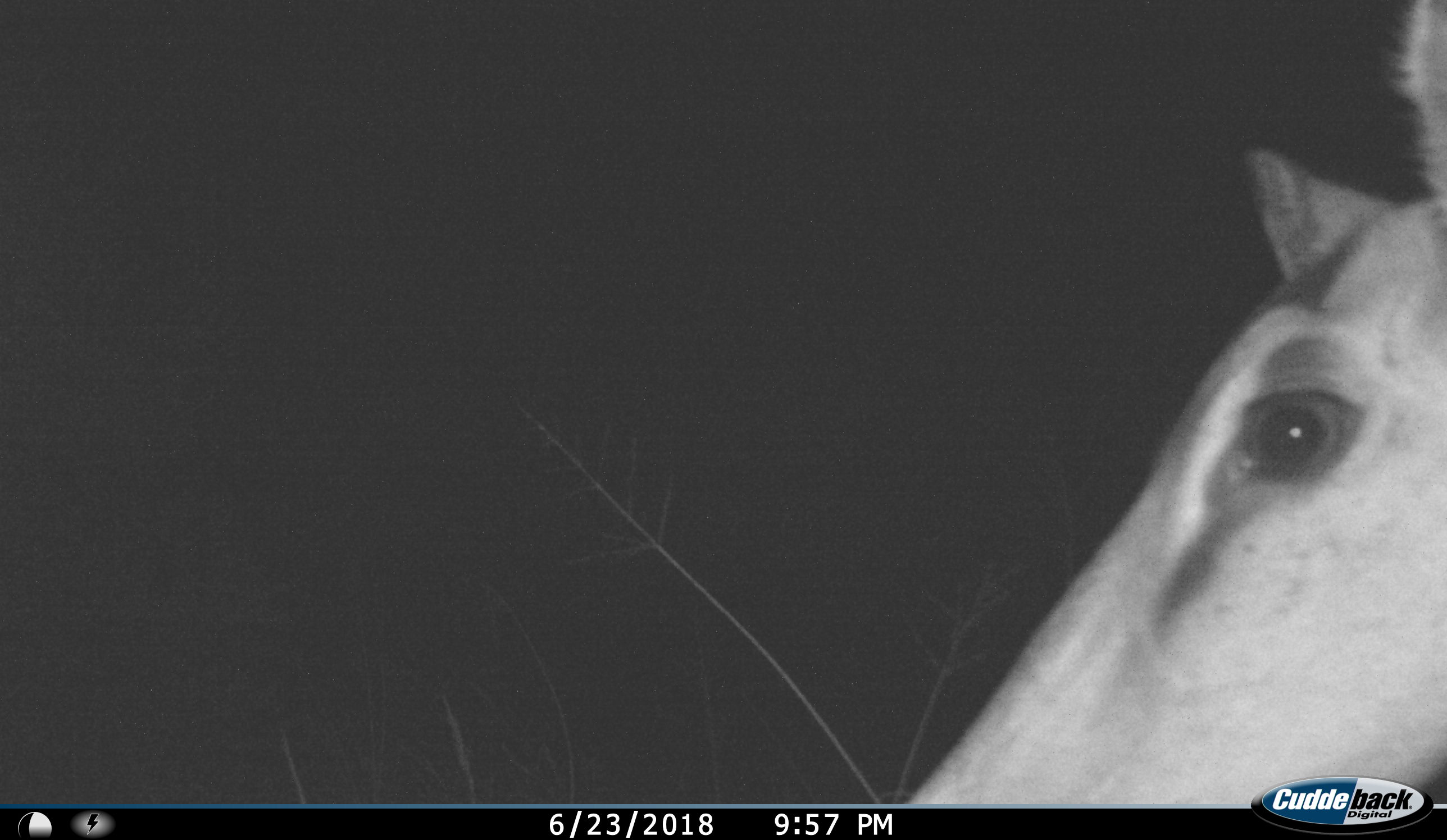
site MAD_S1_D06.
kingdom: Animalia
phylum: Chordata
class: Mammalia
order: Artiodactyla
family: Bovidae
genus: Aepyceros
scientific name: Aepyceros melampus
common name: impala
Impala (Aepyceros melampus), count 1. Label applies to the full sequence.